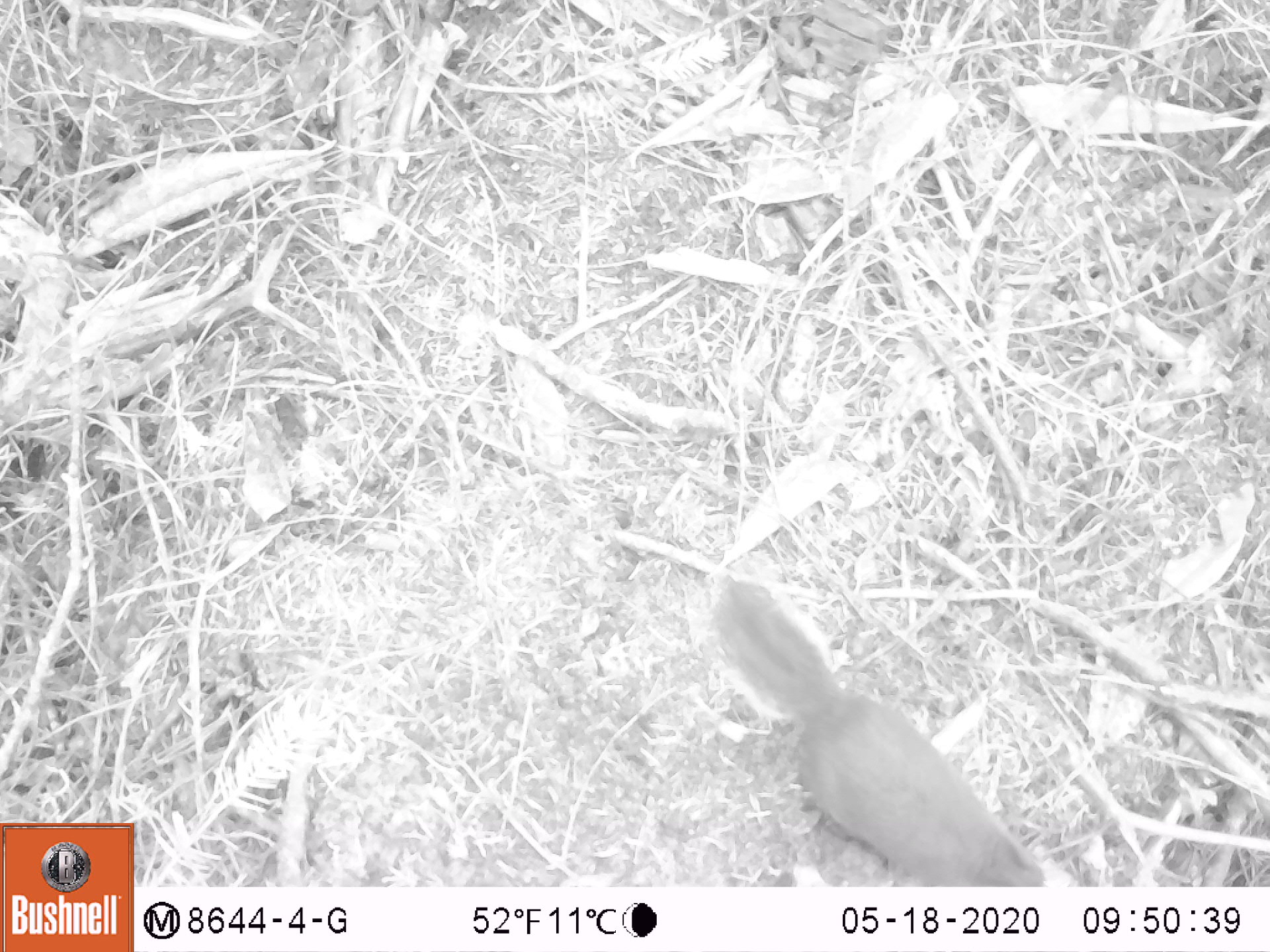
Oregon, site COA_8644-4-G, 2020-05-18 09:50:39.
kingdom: Animalia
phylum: Chordata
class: Mammalia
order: Rodentia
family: Sciuridae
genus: Tamiasciurus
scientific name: Tamiasciurus douglasii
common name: douglas squirrel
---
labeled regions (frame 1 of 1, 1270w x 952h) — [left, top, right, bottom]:
douglas squirrel: [724, 584, 1040, 881]